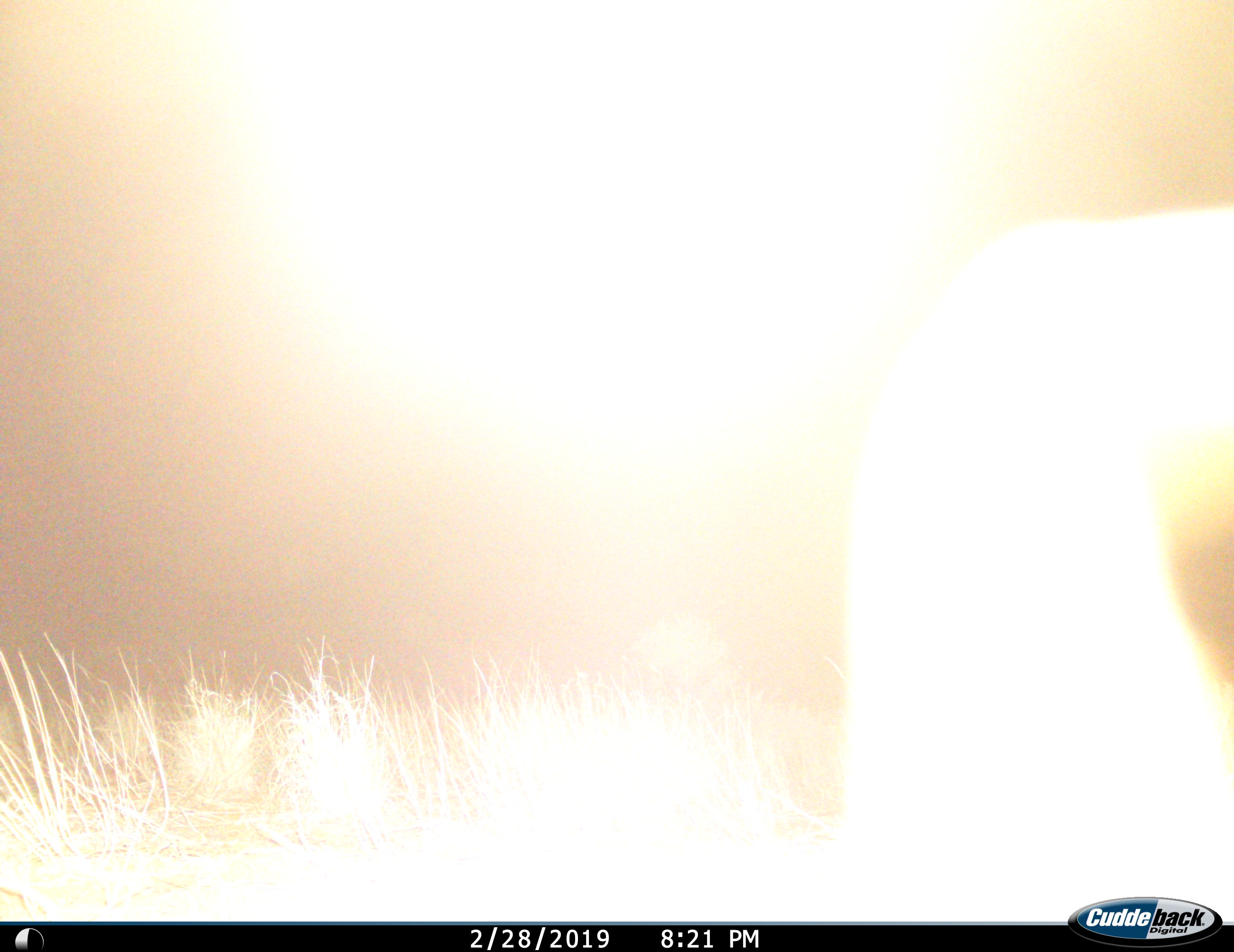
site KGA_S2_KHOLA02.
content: unidentified animal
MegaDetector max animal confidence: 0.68